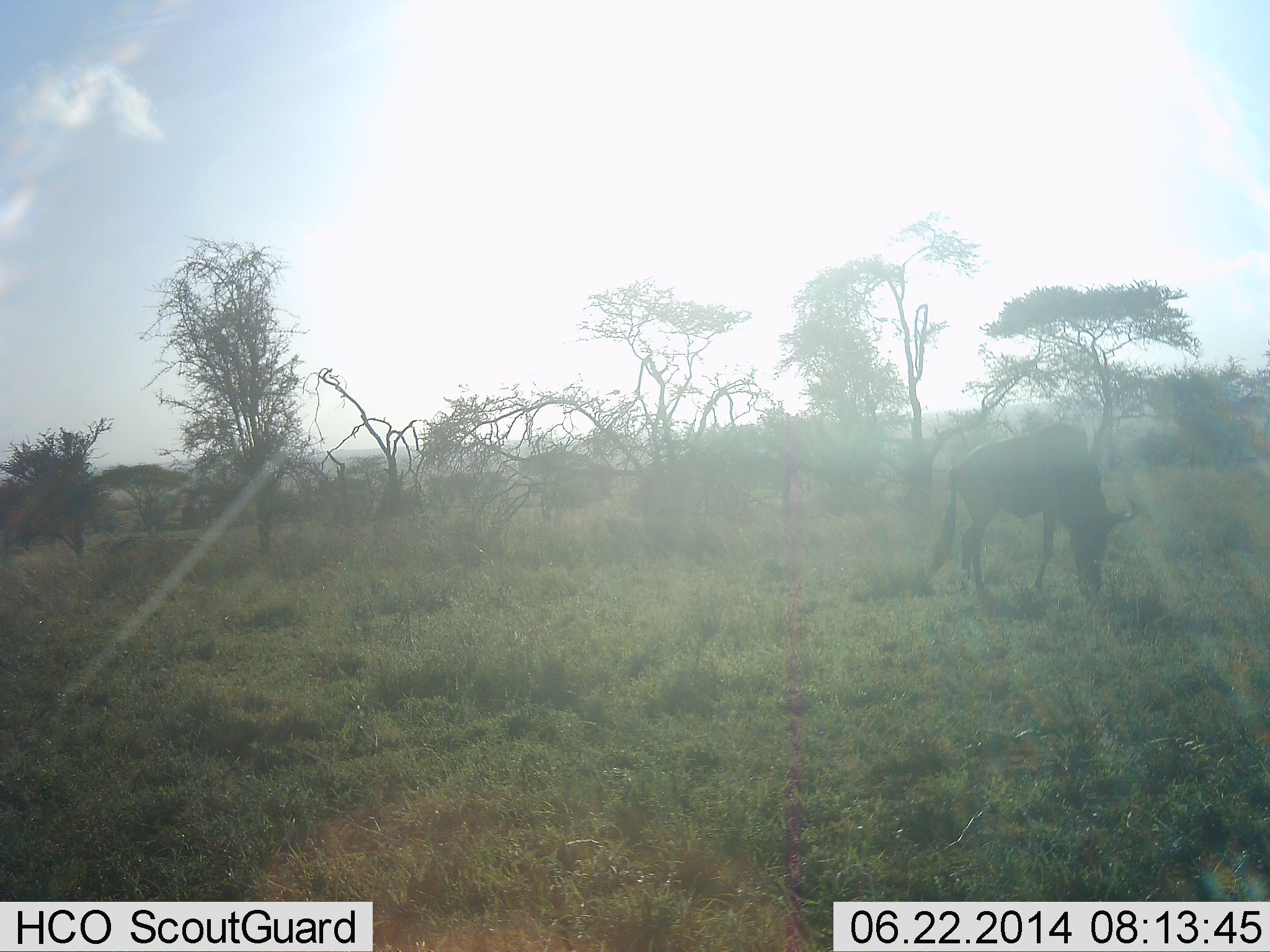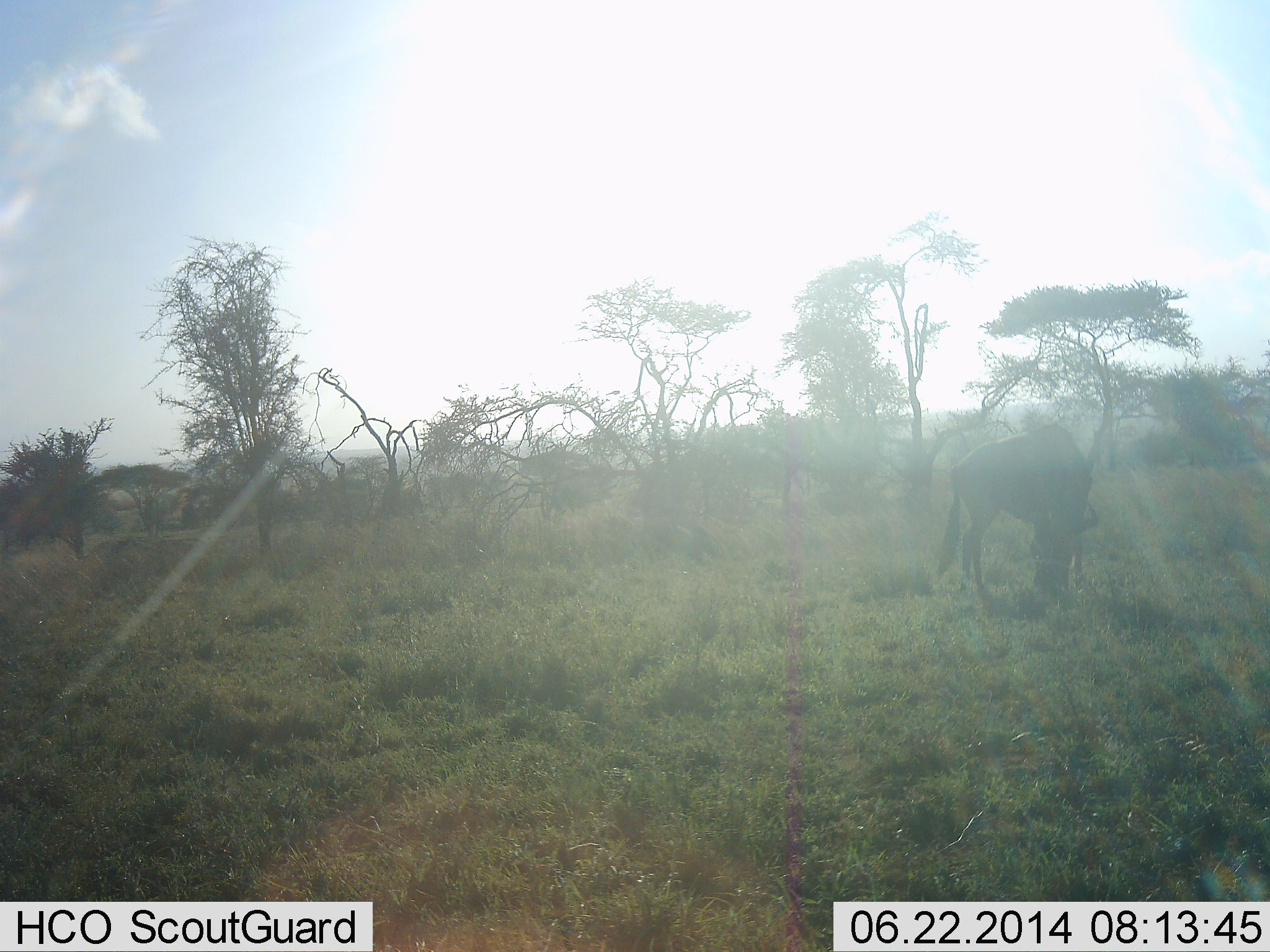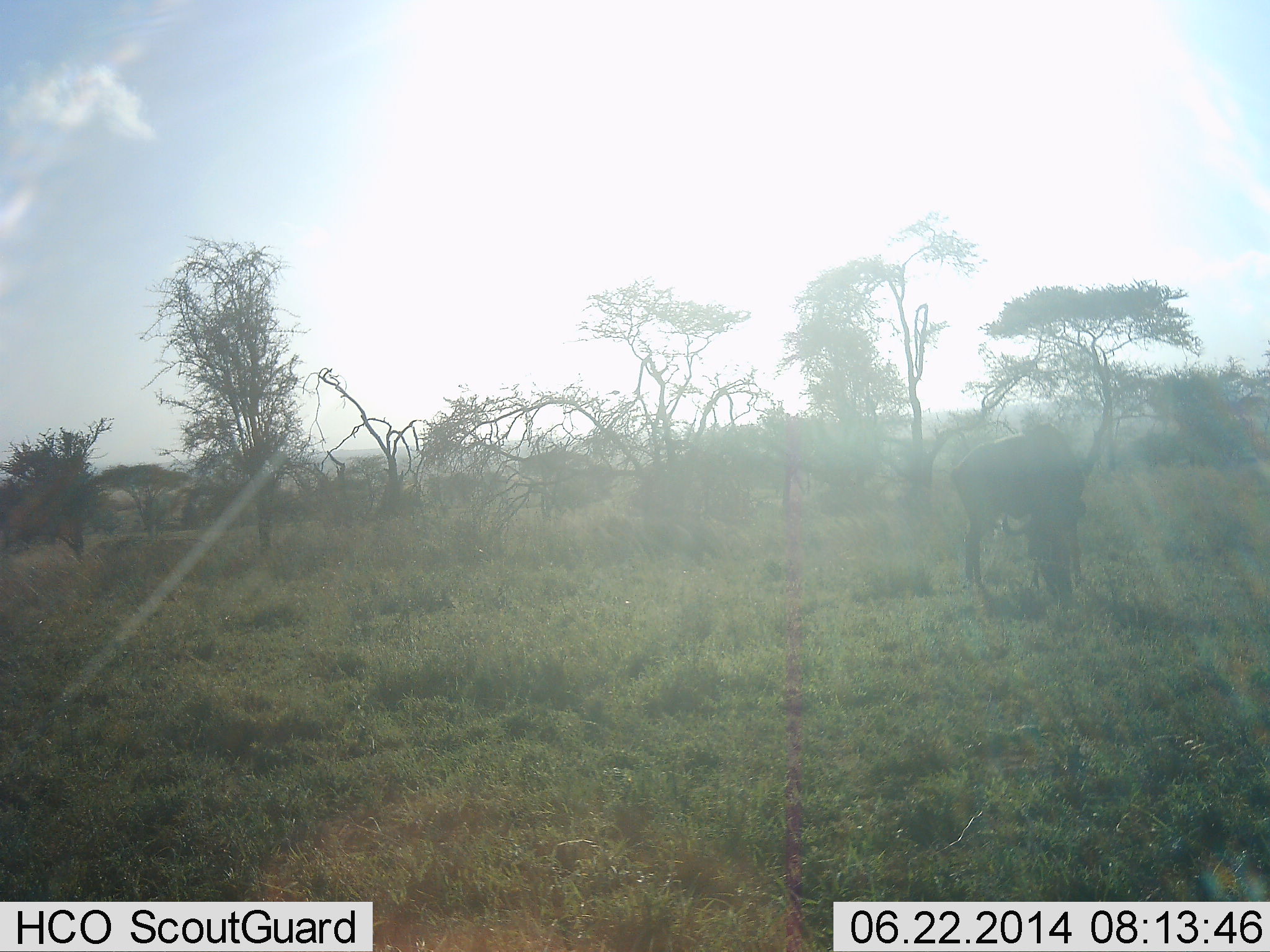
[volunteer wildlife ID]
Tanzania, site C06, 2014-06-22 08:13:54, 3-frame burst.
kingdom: Animalia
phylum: Chordata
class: Mammalia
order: Artiodactyla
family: Bovidae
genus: Connochaetes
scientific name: Connochaetes taurinus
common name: blue wildebeest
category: wildebeest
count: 1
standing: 20%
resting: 0%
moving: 0%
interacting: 0%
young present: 0%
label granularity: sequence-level